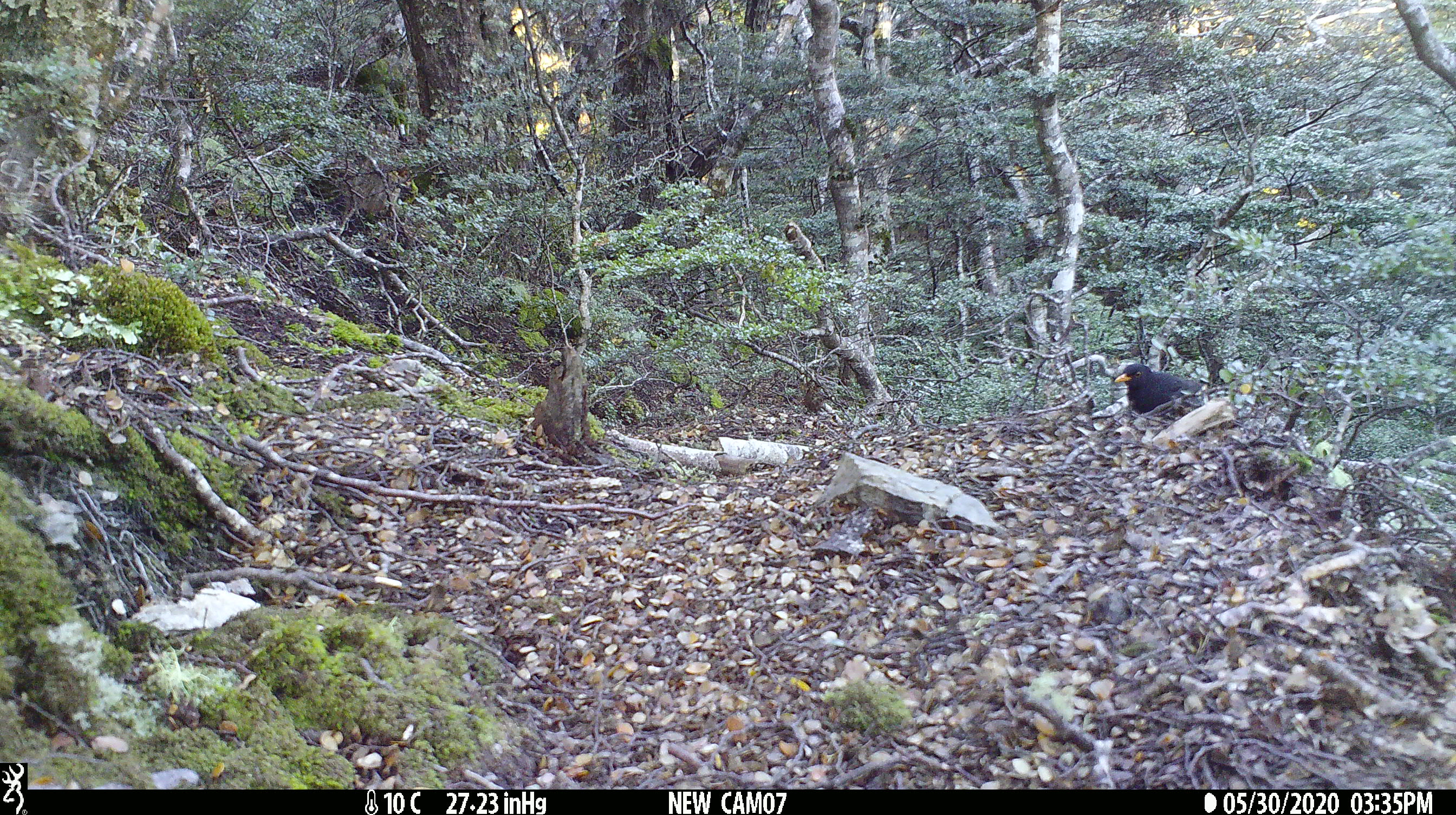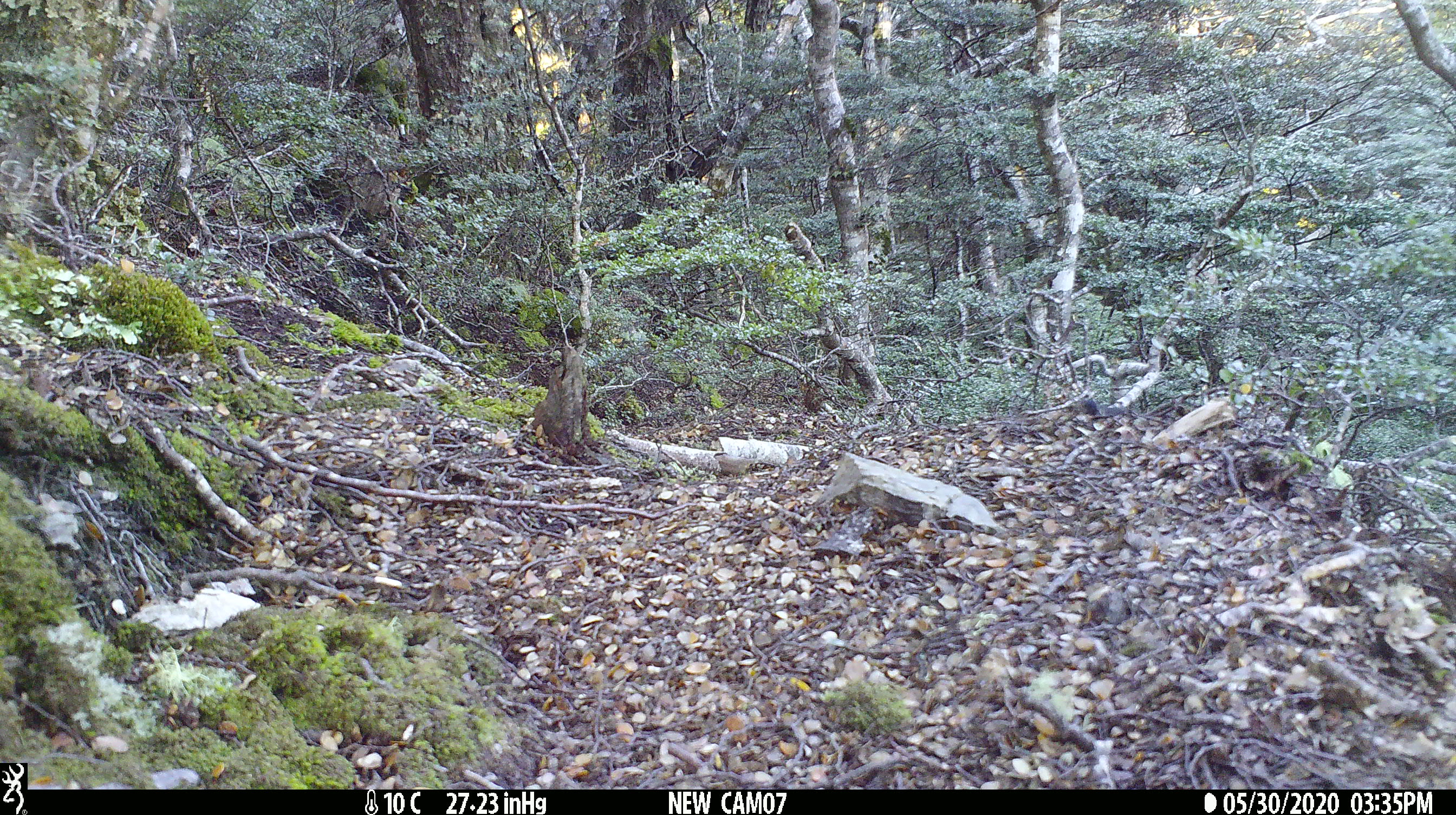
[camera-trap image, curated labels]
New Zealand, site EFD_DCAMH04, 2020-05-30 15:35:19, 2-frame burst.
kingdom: Animalia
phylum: Chordata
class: Aves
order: Passeriformes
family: Turdidae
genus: Turdus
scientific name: Turdus merula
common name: eurasian blackbird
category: blackbird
Blackbird (eurasian blackbird) (Turdus merula).